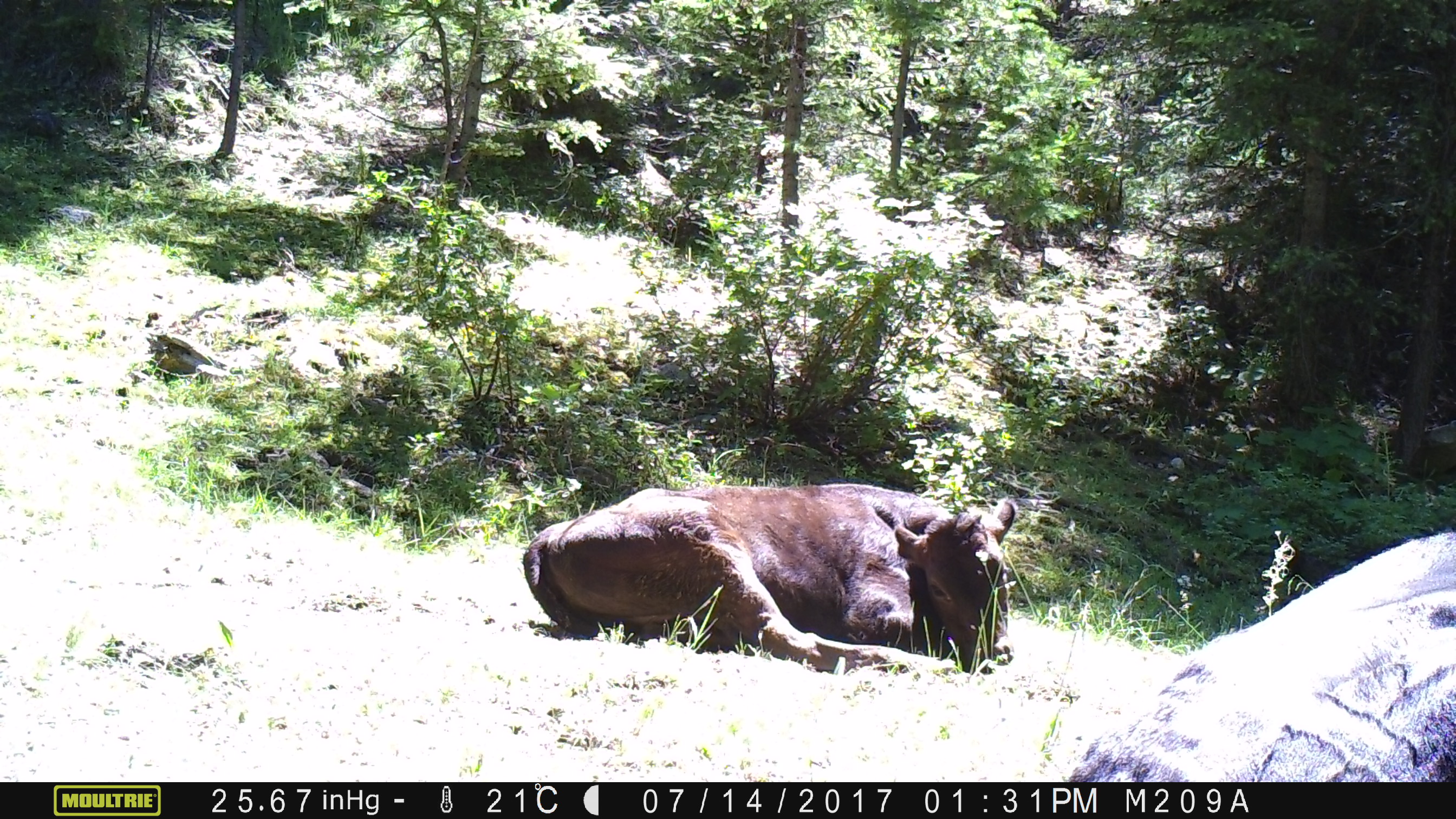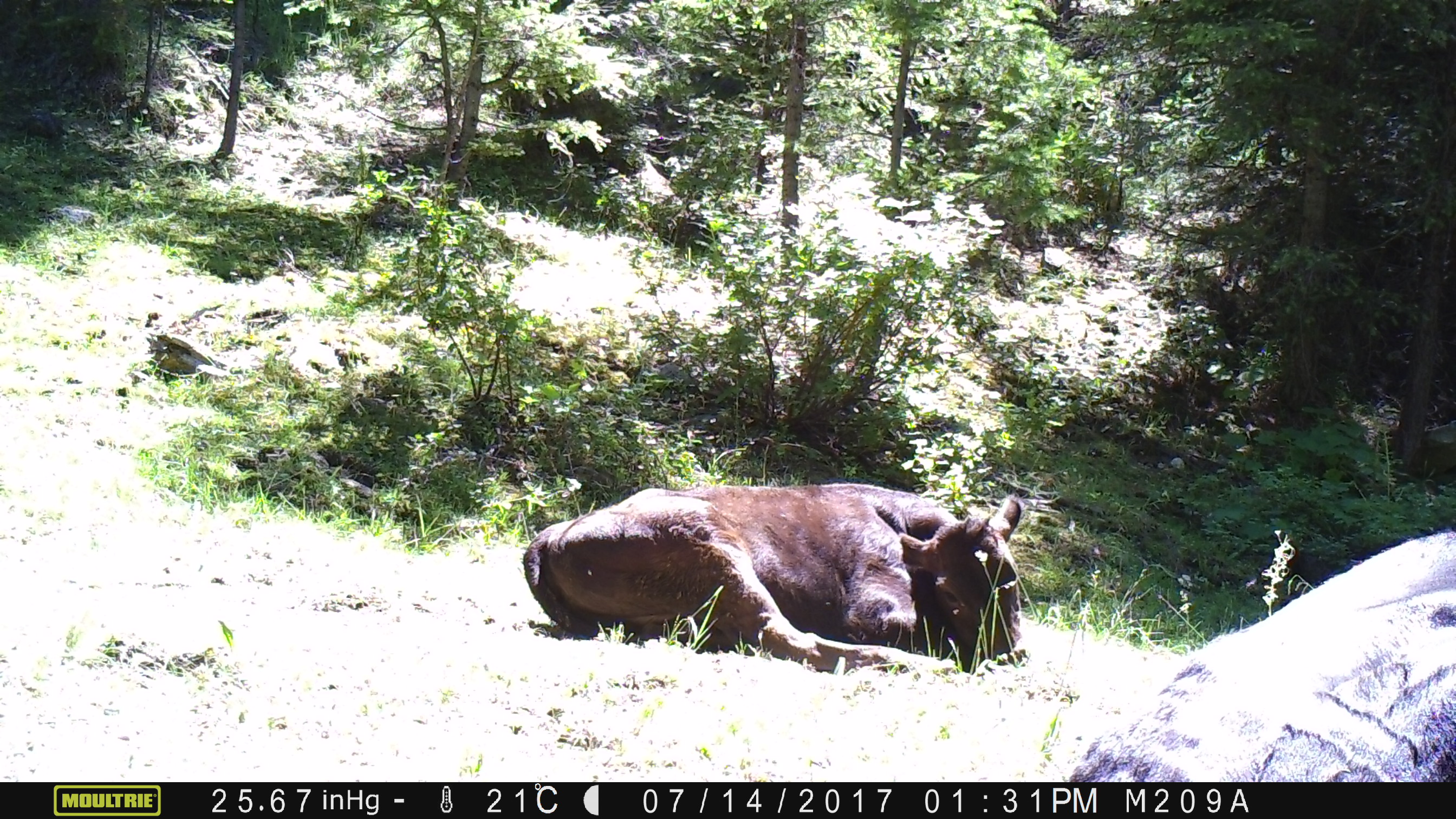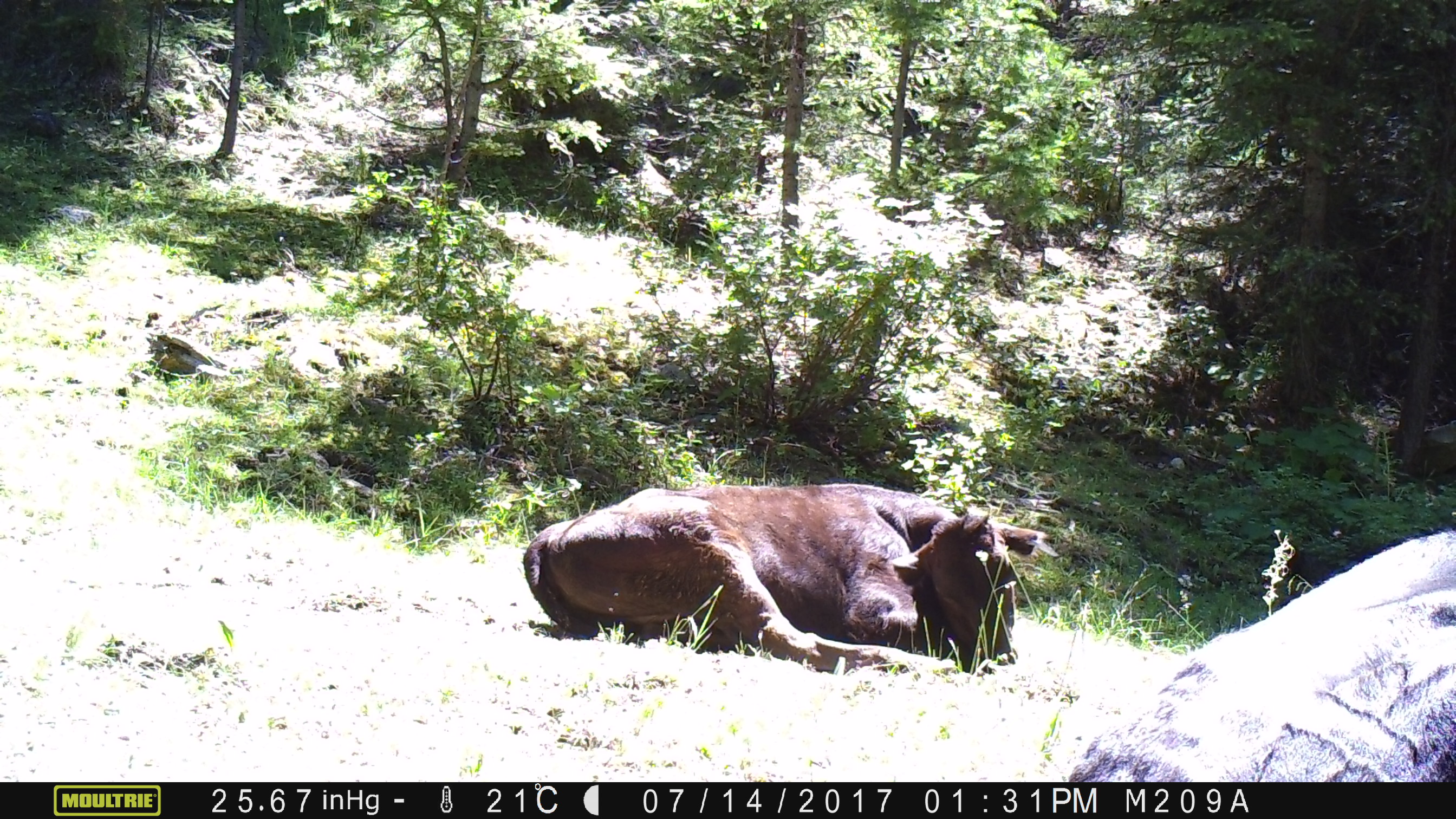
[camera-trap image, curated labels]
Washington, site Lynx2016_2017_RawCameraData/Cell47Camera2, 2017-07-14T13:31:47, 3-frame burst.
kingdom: Animalia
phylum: Chordata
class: Mammalia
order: Artiodactyla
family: Bovidae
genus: Bos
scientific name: Bos taurus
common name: domestic cattle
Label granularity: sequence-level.